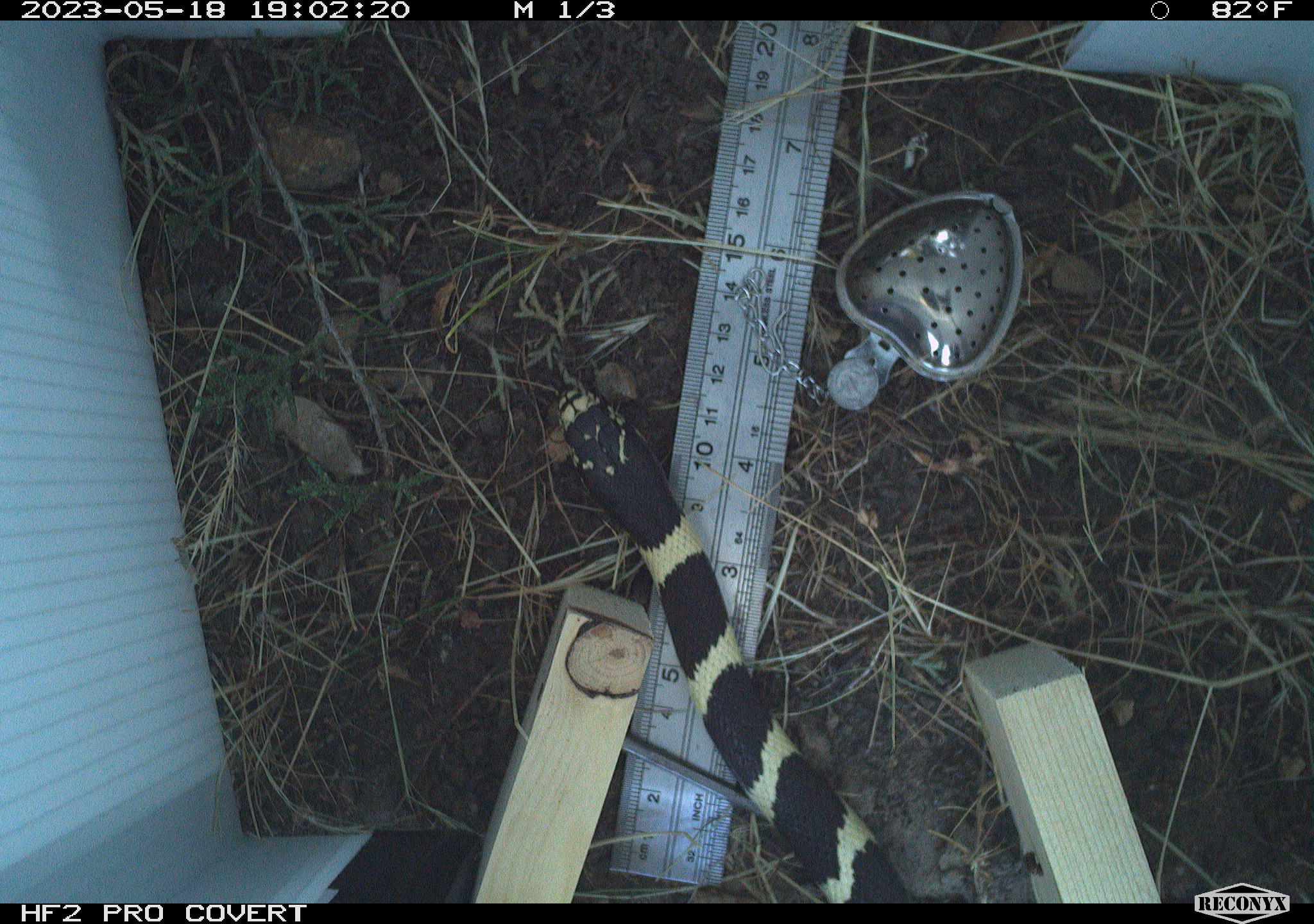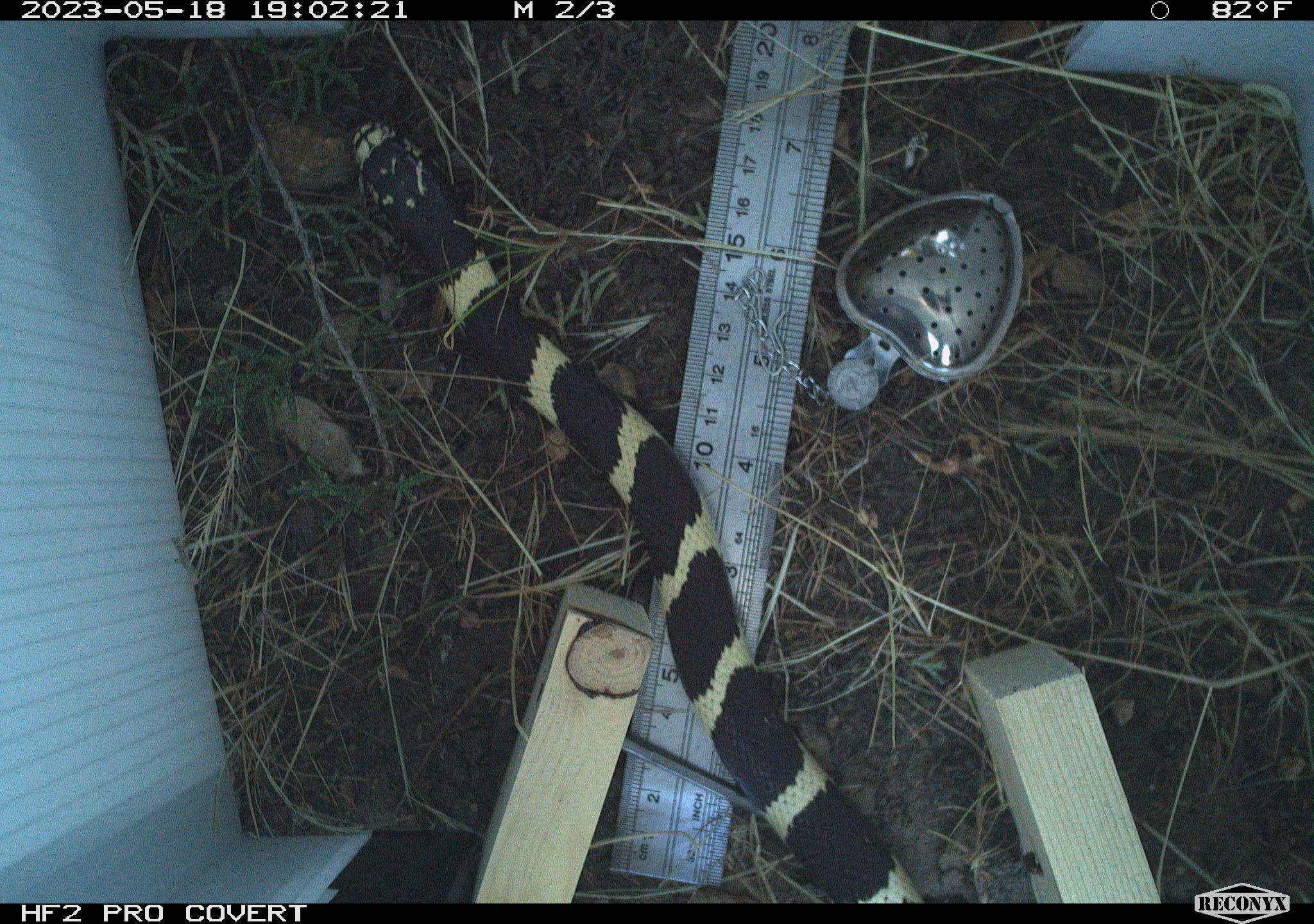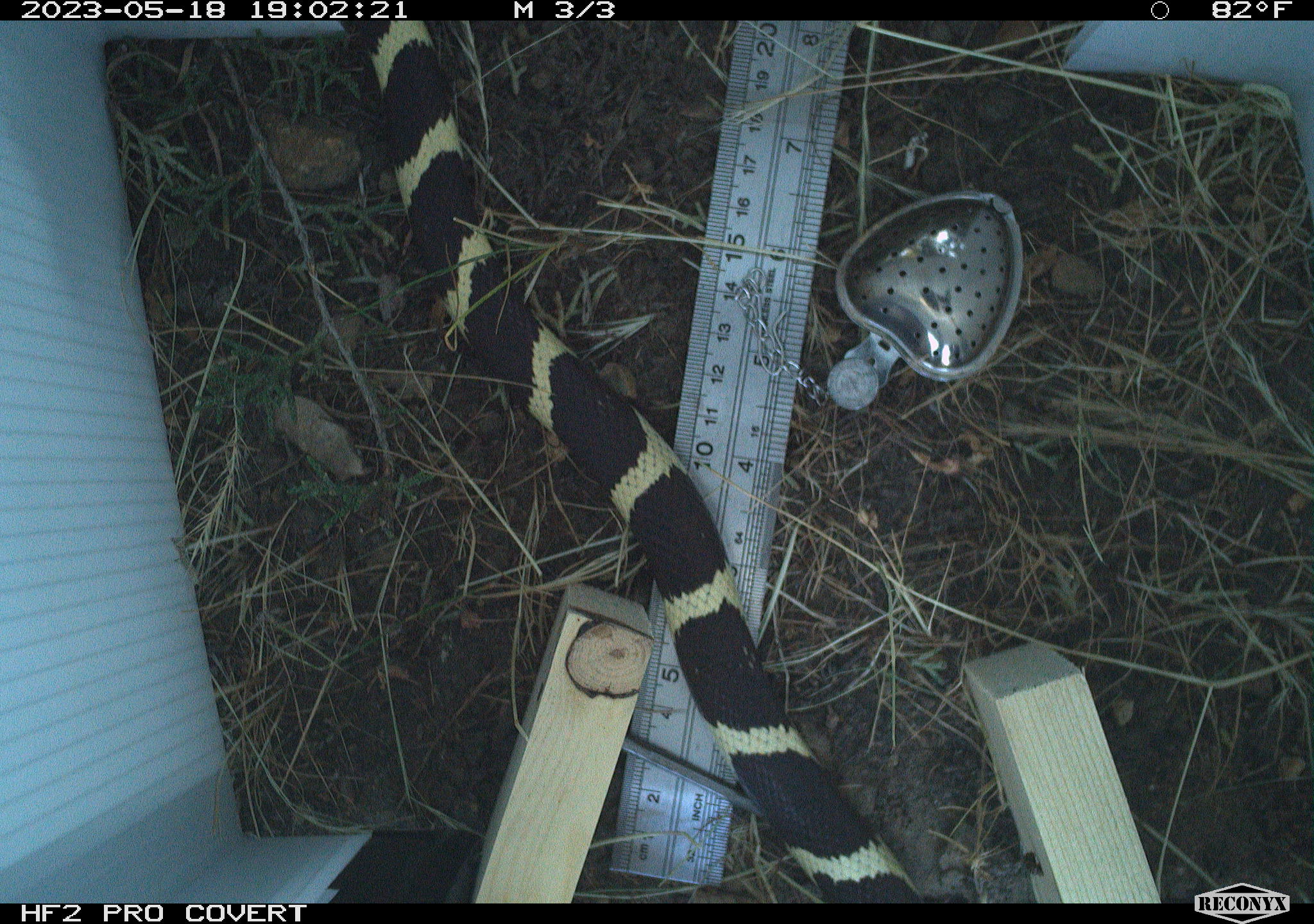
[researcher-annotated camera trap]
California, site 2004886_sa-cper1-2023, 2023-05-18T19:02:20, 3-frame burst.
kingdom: Animalia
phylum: Chordata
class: Reptilia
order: Squamata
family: Colubridae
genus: Lampropeltis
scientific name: Lampropeltis californiae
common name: california kingsnake